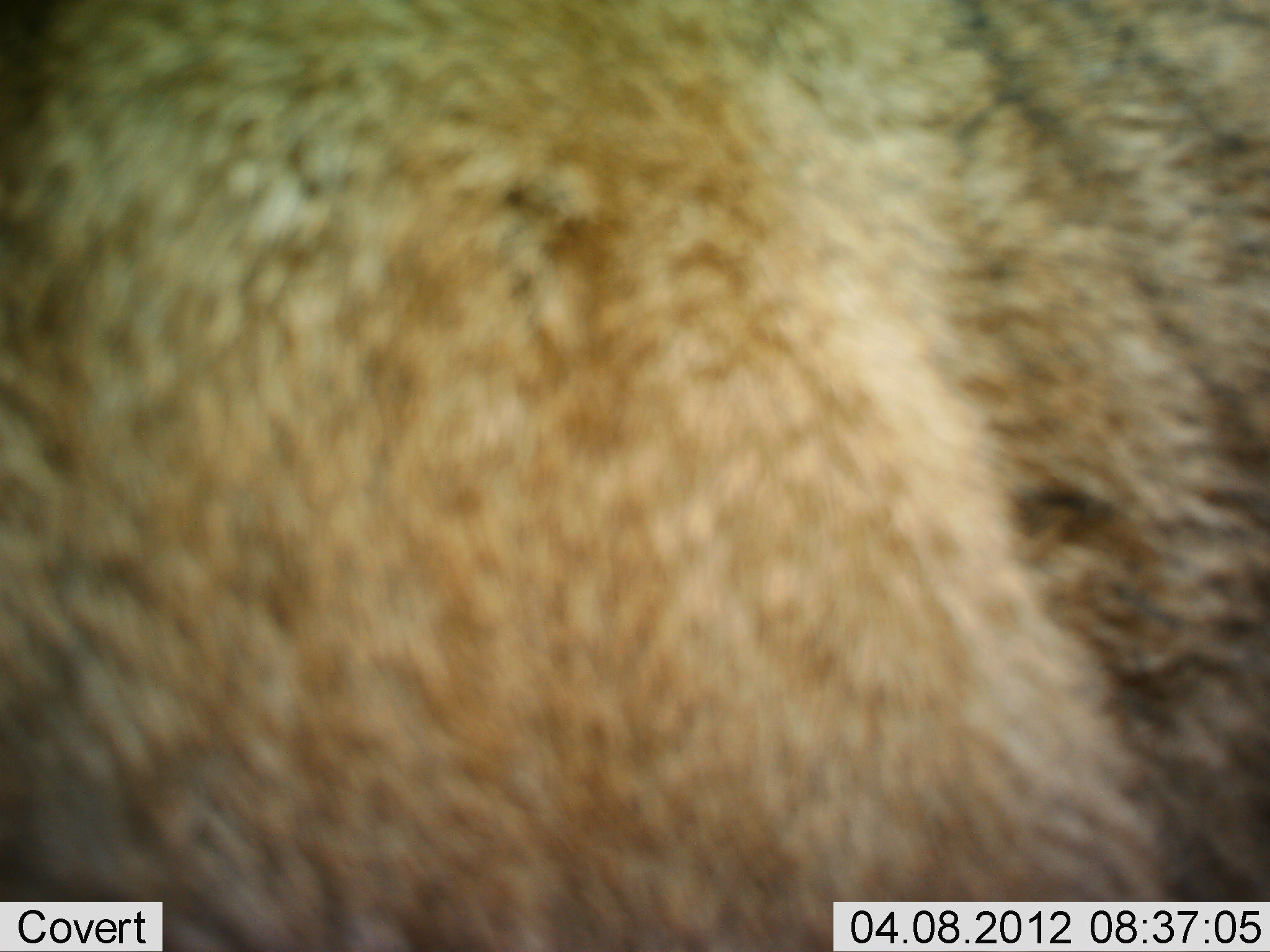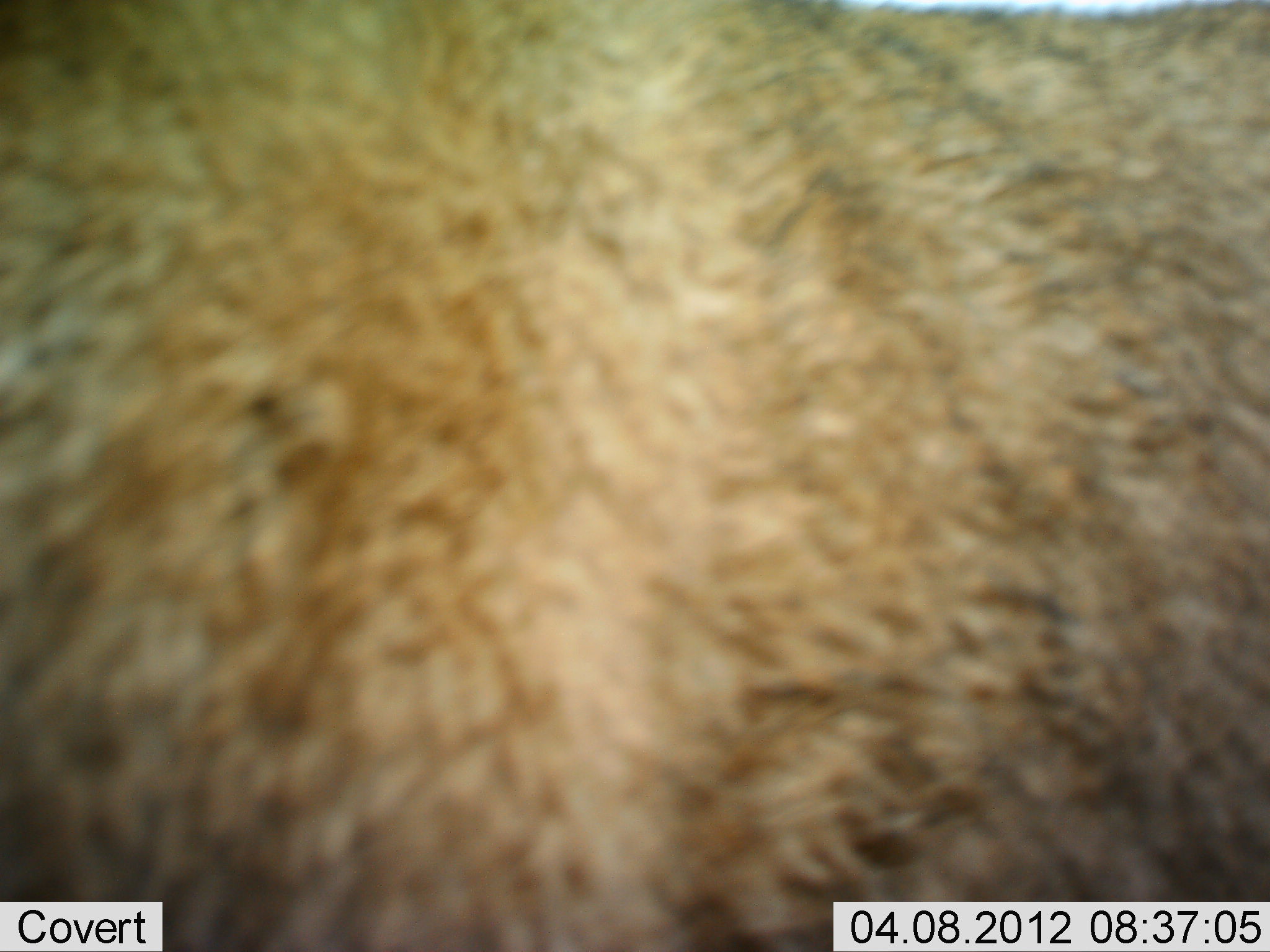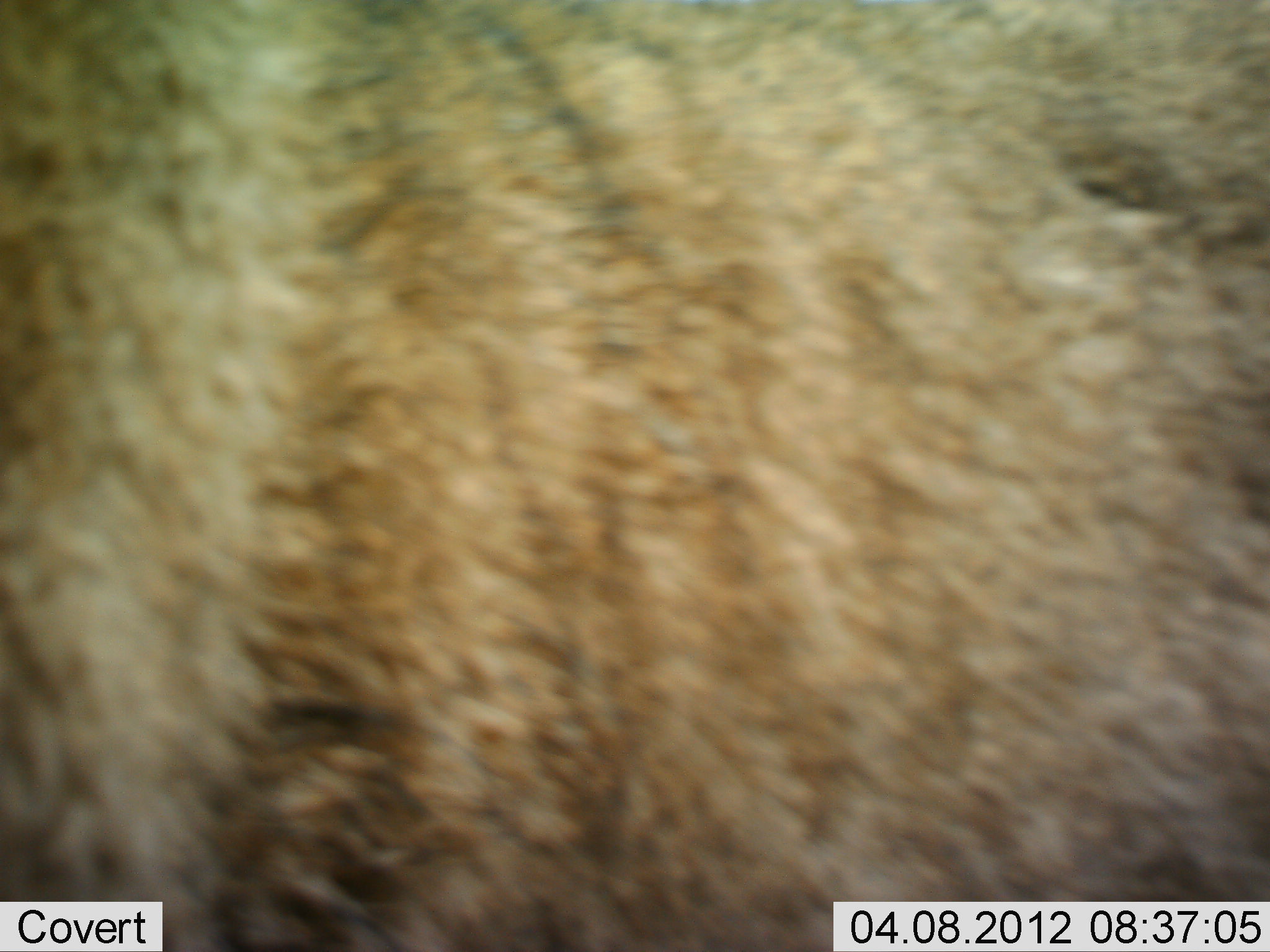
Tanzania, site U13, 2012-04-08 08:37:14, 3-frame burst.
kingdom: Animalia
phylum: Chordata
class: Mammalia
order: Artiodactyla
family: Bovidae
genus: Connochaetes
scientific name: Connochaetes taurinus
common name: blue wildebeest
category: wildebeest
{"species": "wildebeest (blue wildebeest) (Connochaetes taurinus)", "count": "1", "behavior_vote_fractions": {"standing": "83%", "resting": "0%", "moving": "17%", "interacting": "0%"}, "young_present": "0%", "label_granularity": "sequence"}